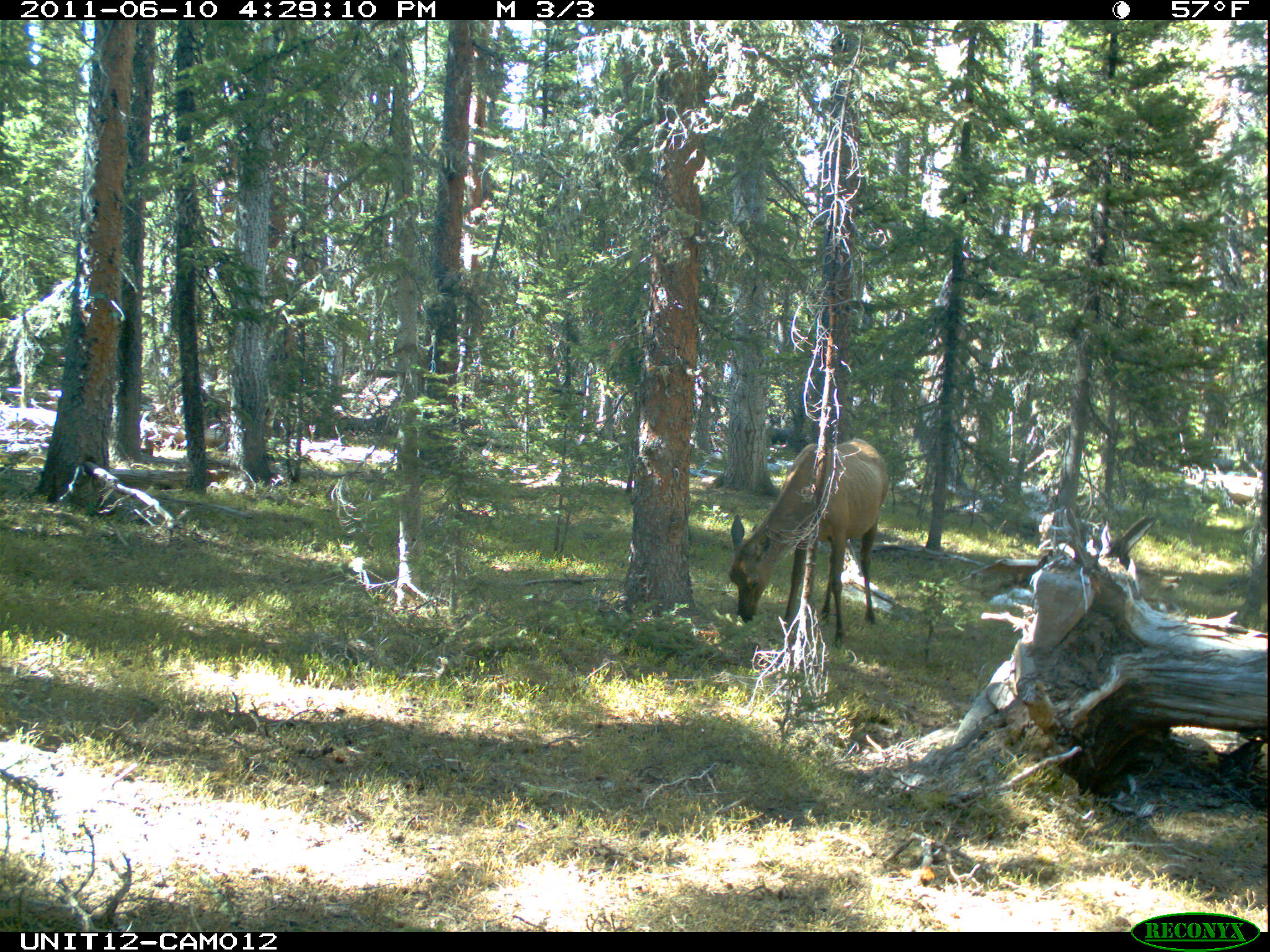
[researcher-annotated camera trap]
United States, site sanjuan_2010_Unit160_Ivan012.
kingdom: Animalia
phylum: Chordata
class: Mammalia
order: Artiodactyla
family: Cervidae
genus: Cervus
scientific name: Cervus elaphus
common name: red deer